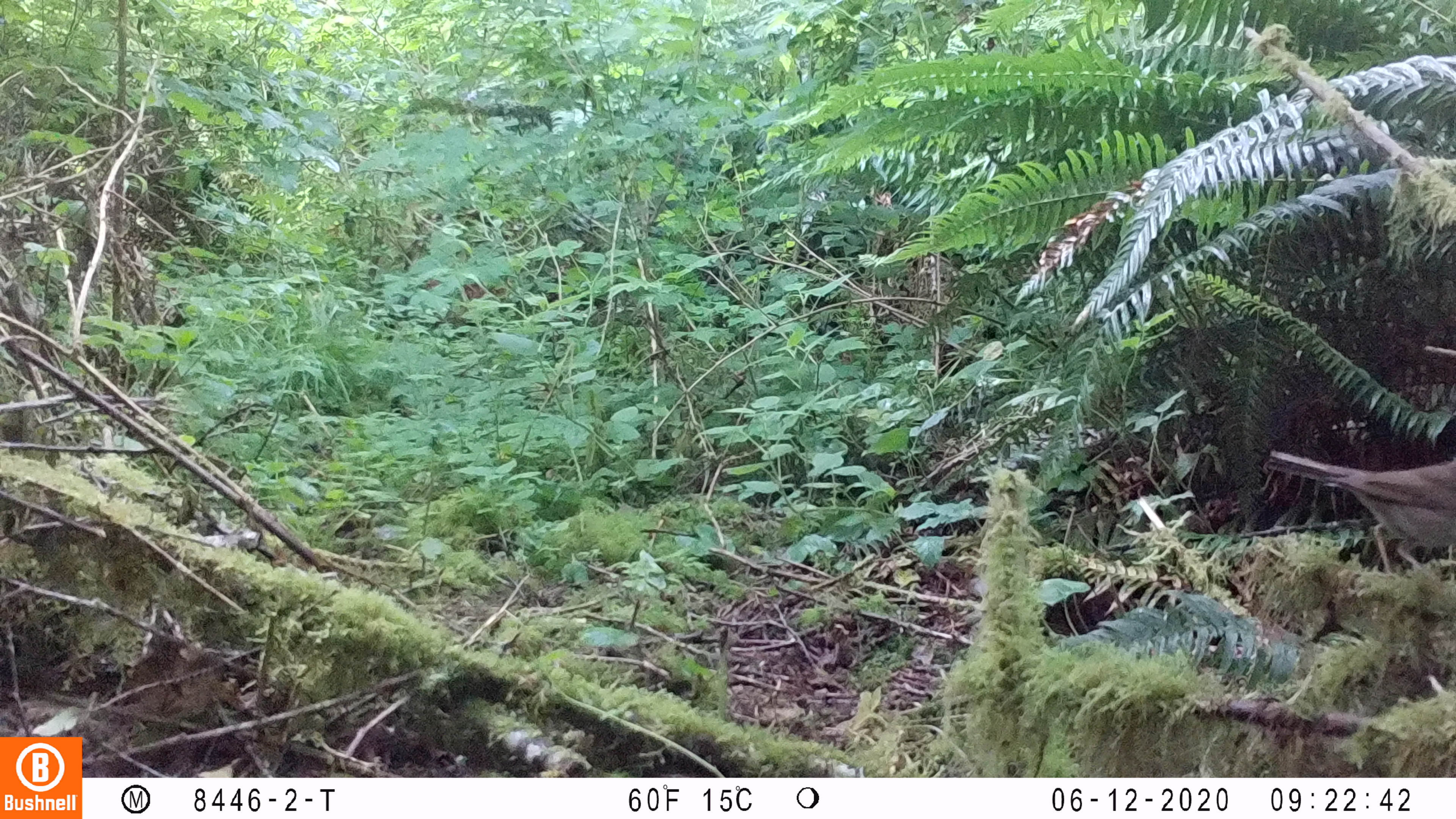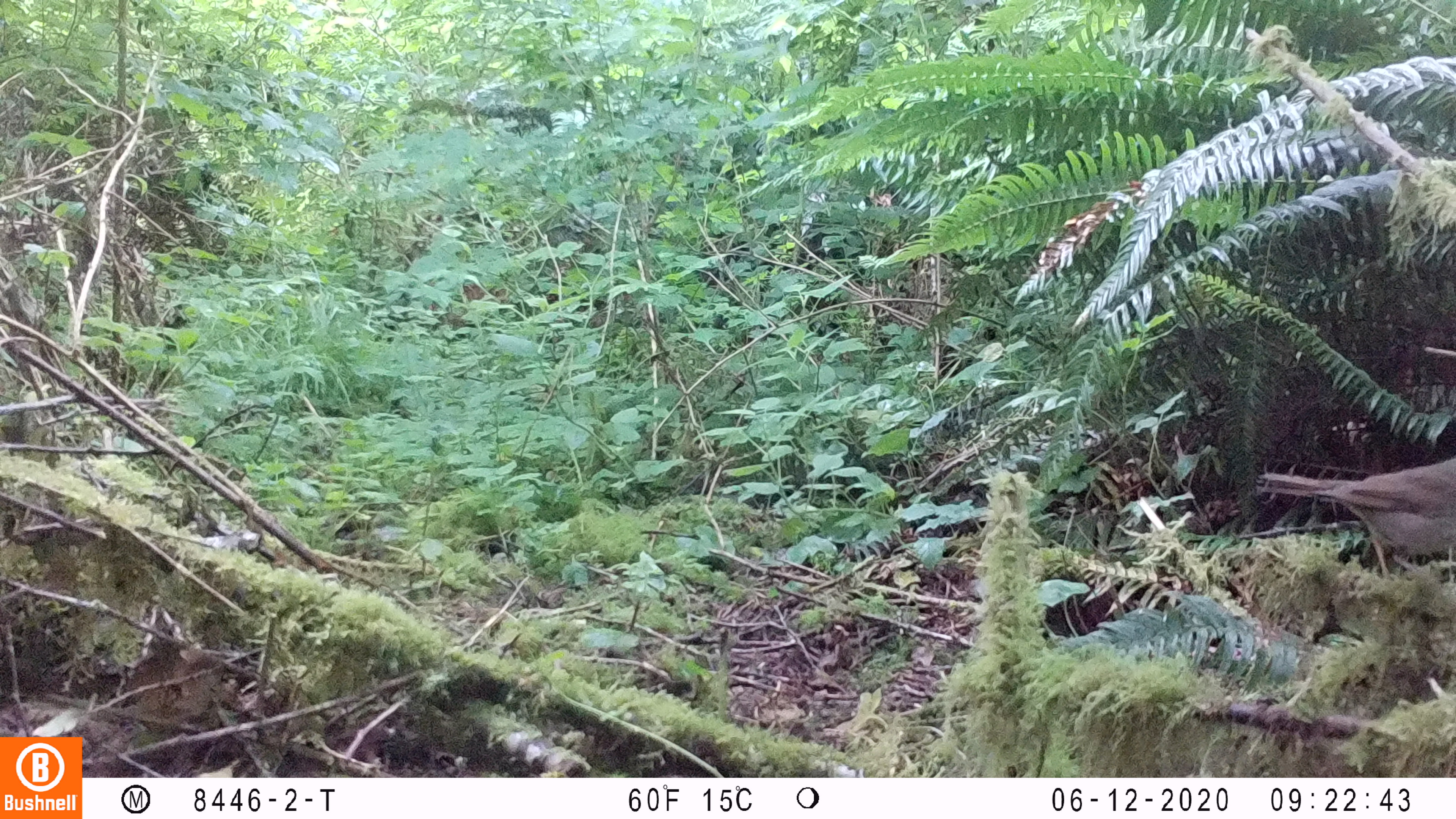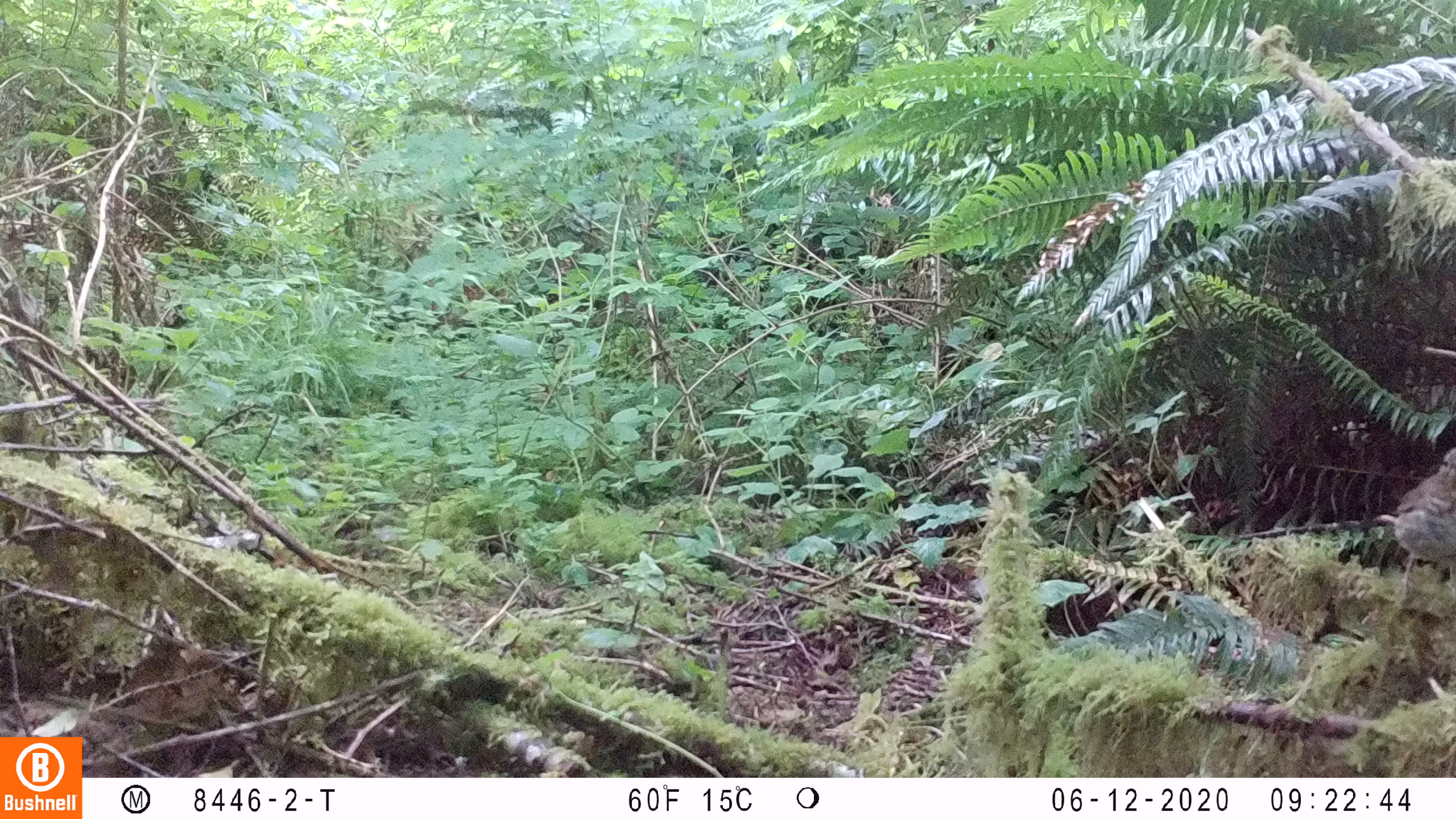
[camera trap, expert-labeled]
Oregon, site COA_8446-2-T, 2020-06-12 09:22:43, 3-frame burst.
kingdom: Animalia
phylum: Chordata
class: Aves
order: Passeriformes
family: Turdidae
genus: Catharus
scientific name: Catharus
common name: brown thrushes and nightingale-thrushes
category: catharus species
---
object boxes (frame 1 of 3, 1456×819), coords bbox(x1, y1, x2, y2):
catharus species: bbox(1261, 433, 1447, 577)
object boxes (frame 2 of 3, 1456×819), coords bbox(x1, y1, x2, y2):
catharus species: bbox(1261, 444, 1455, 583)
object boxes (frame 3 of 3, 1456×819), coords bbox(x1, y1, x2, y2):
catharus species: bbox(1375, 442, 1453, 596)